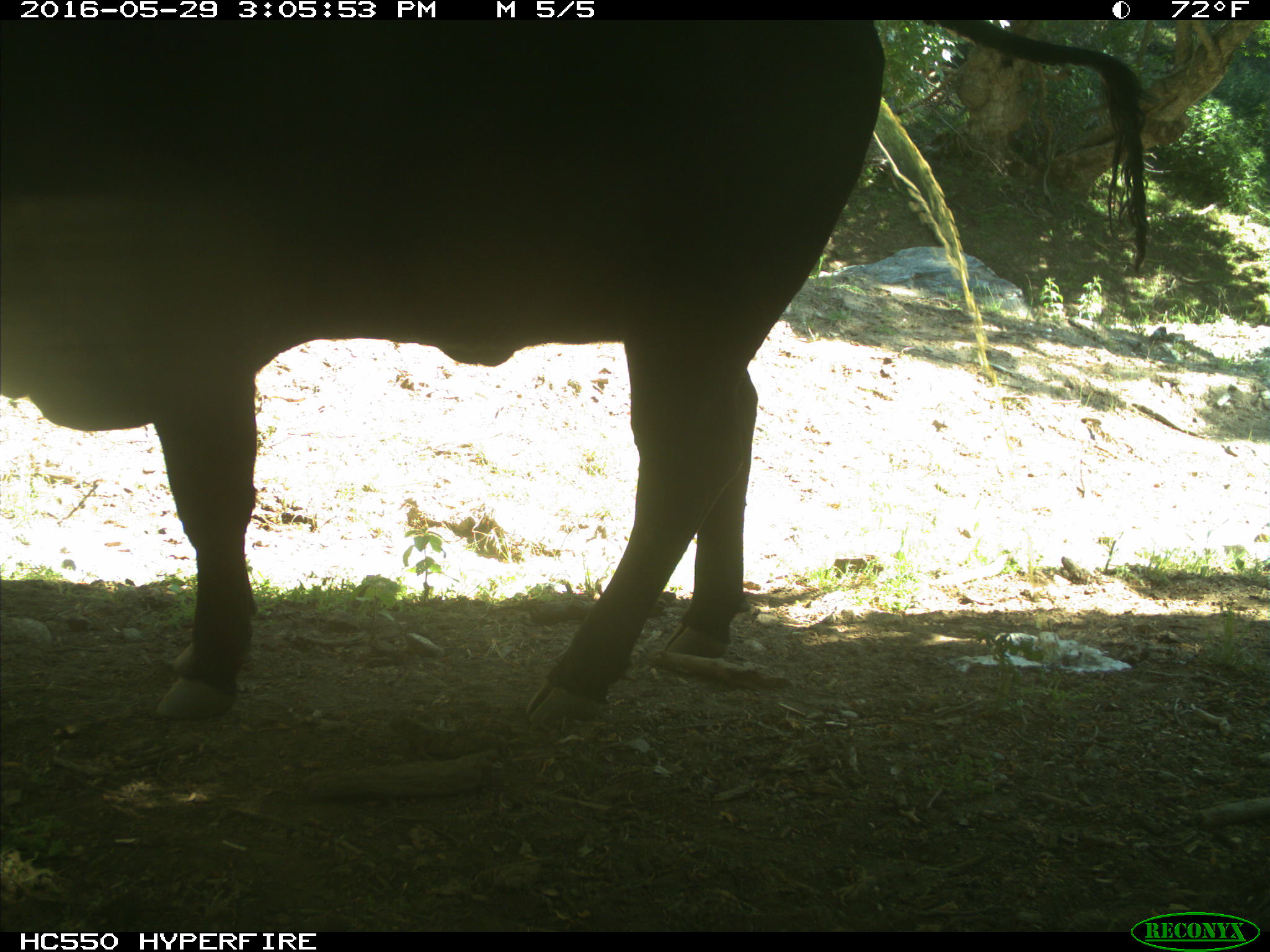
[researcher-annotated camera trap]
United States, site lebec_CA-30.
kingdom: Animalia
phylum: Chordata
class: Mammalia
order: Artiodactyla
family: Bovidae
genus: Bos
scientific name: Bos taurus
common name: domestic cow